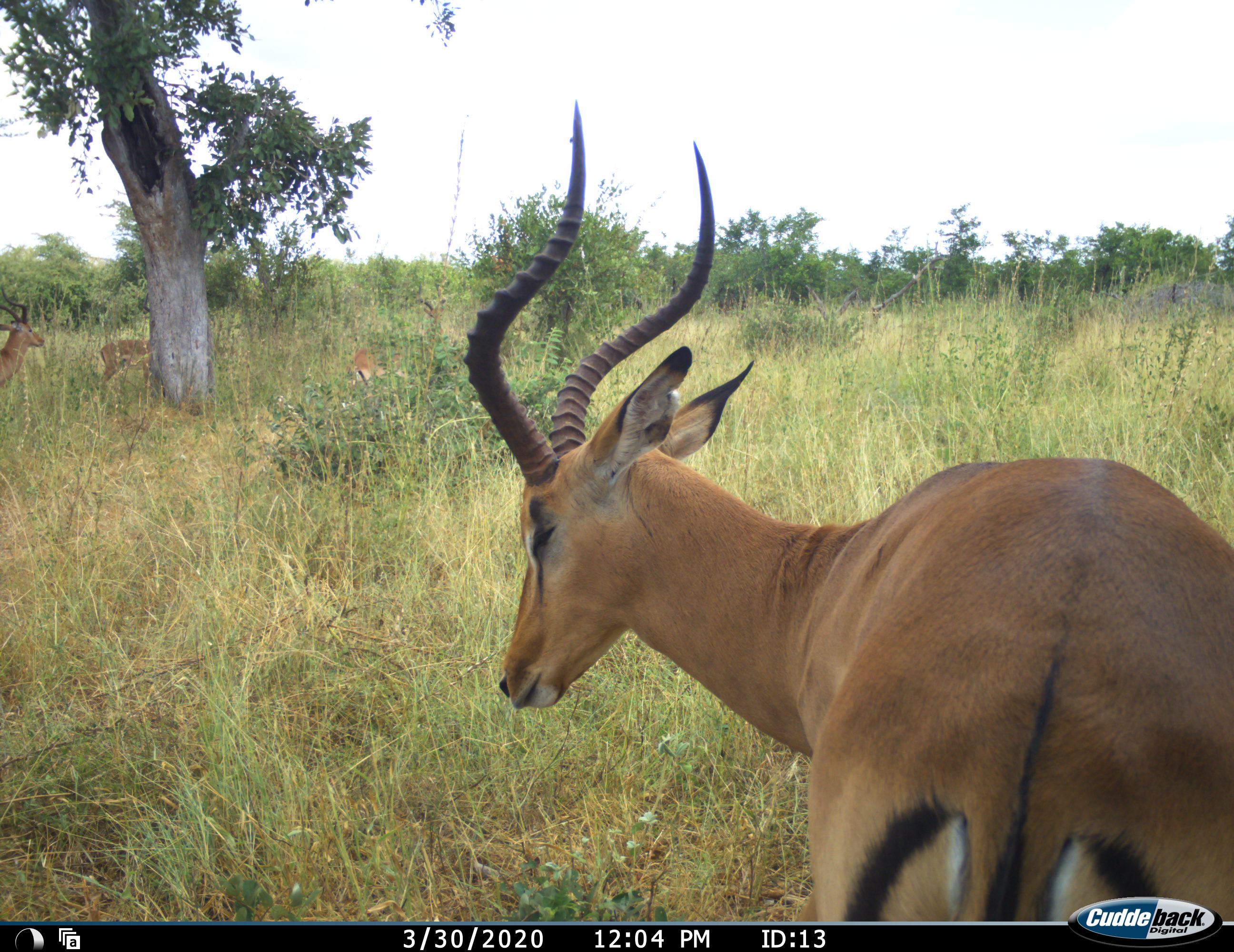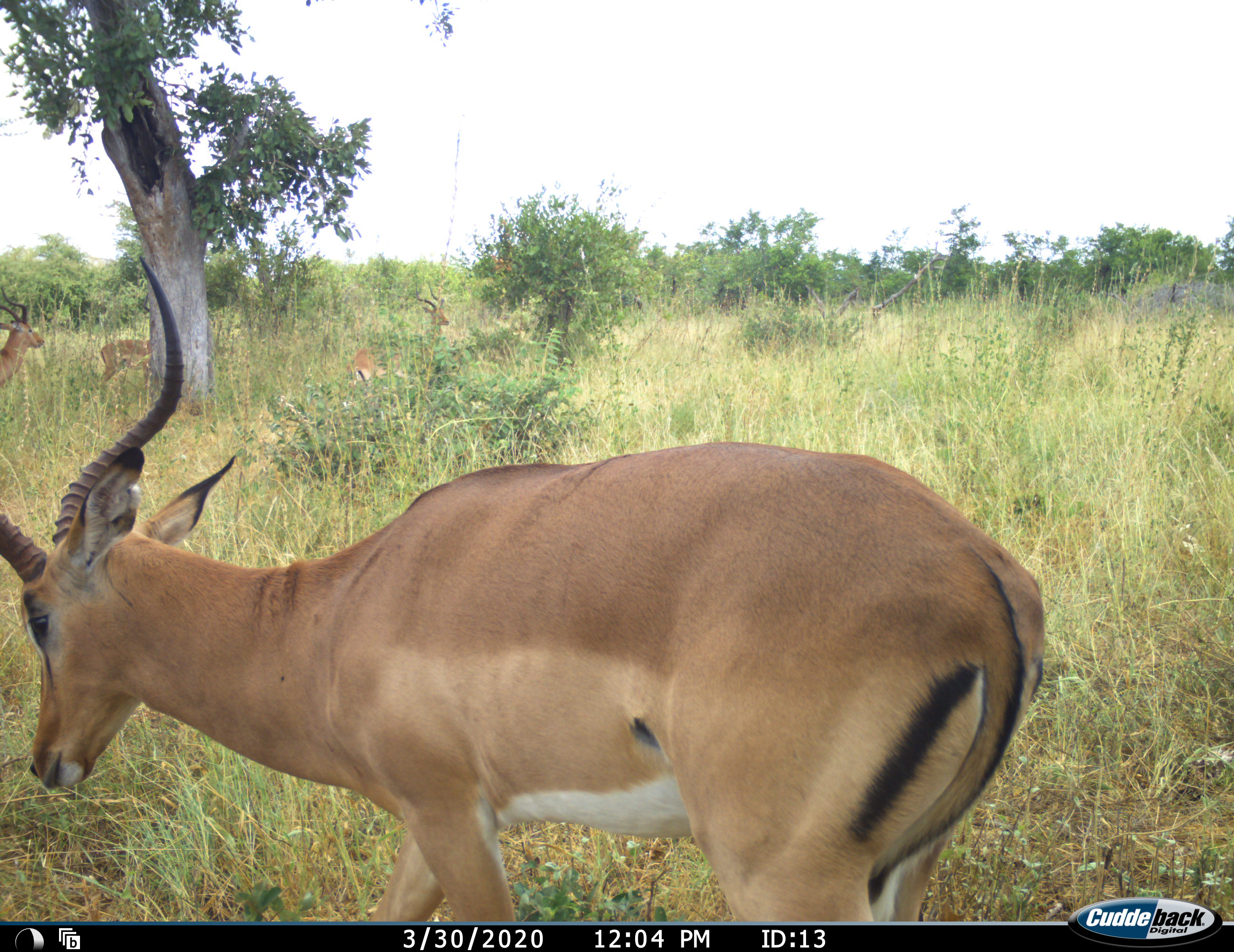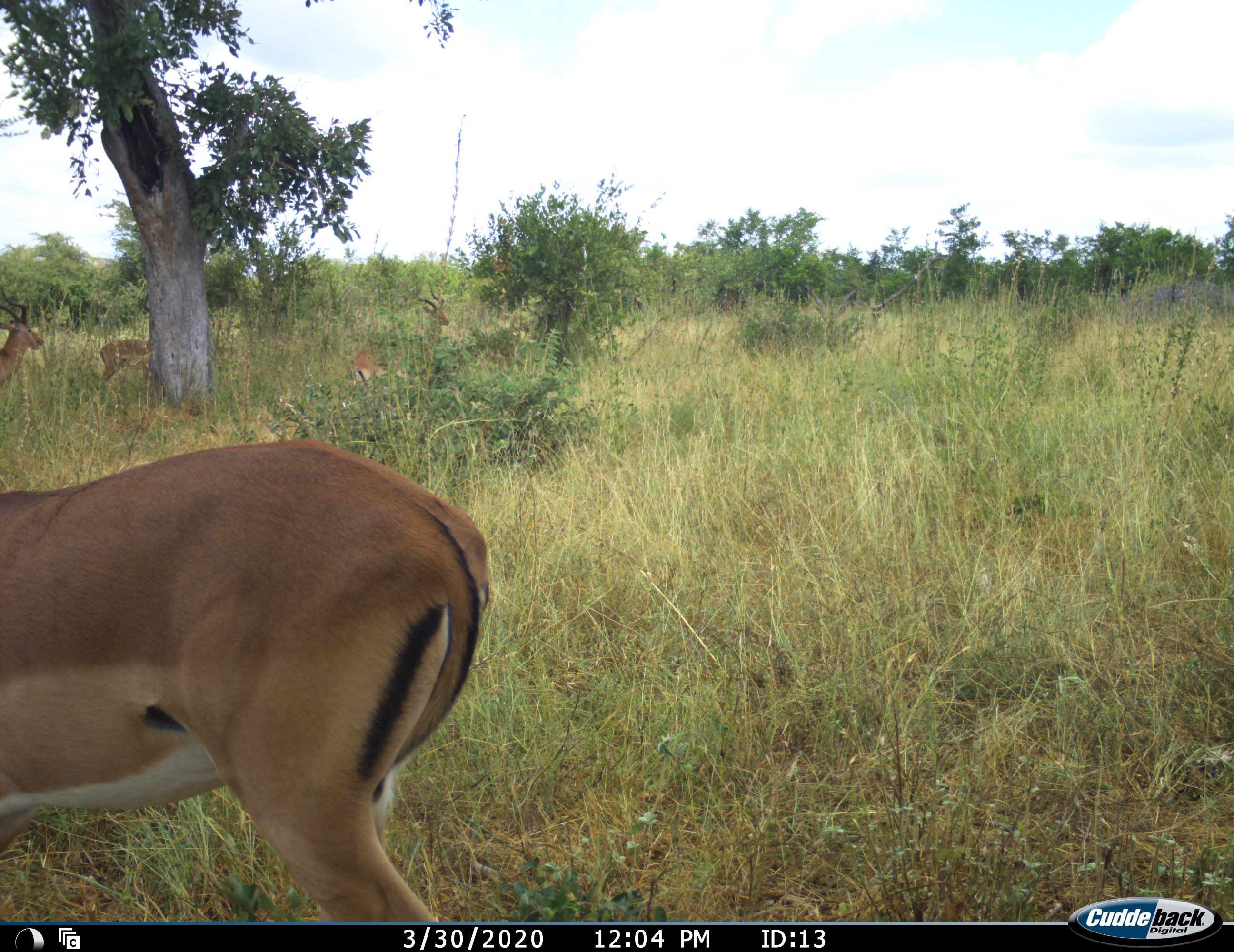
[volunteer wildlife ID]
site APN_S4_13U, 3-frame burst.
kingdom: Animalia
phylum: Chordata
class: Mammalia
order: Artiodactyla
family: Bovidae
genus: Aepyceros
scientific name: Aepyceros melampus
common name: impala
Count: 4.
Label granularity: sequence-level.